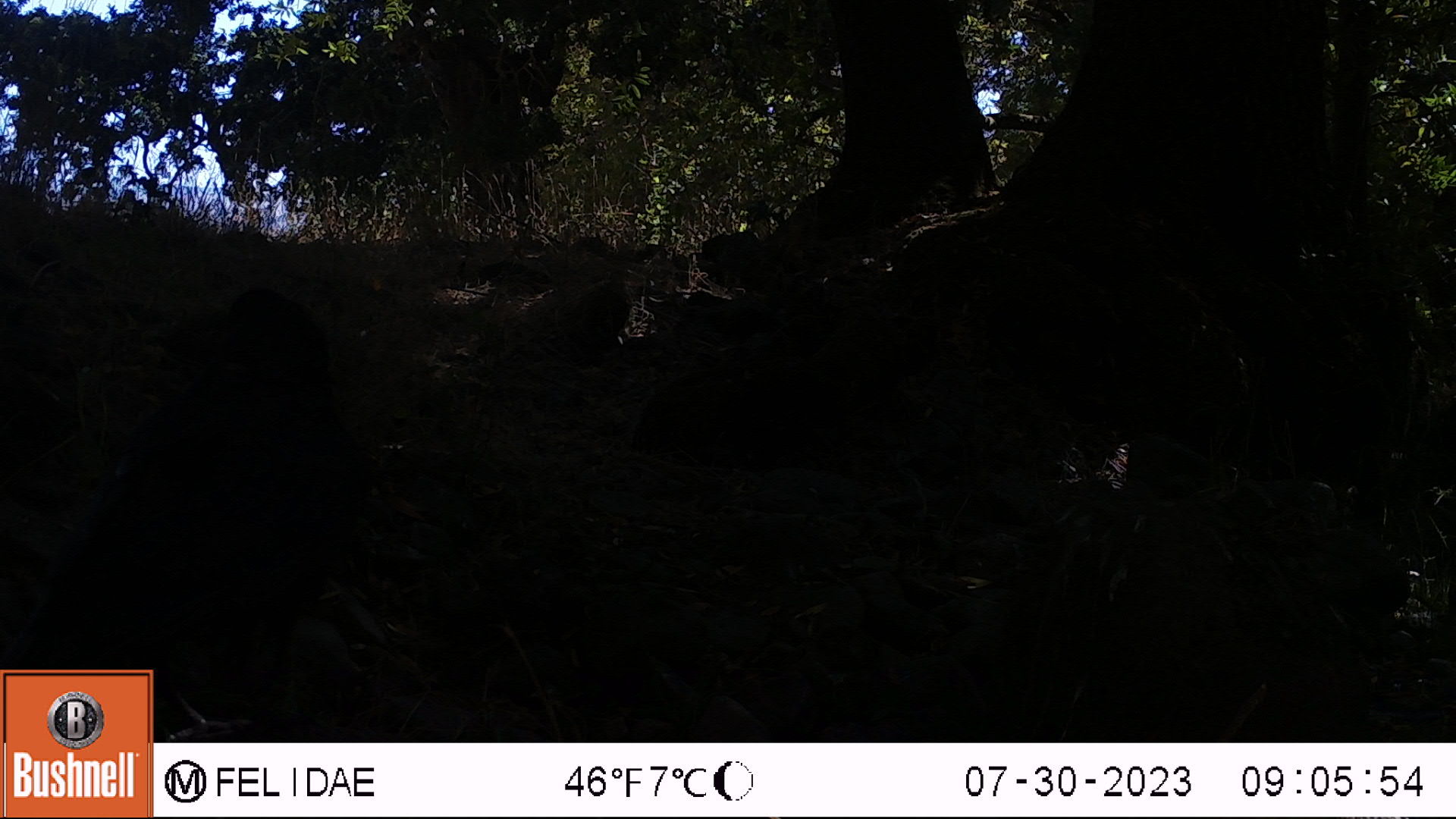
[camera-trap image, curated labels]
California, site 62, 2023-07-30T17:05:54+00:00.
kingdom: Animalia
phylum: Chordata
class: Aves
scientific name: Aves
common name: bird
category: unknown bird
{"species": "unknown bird (bird) (Aves)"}